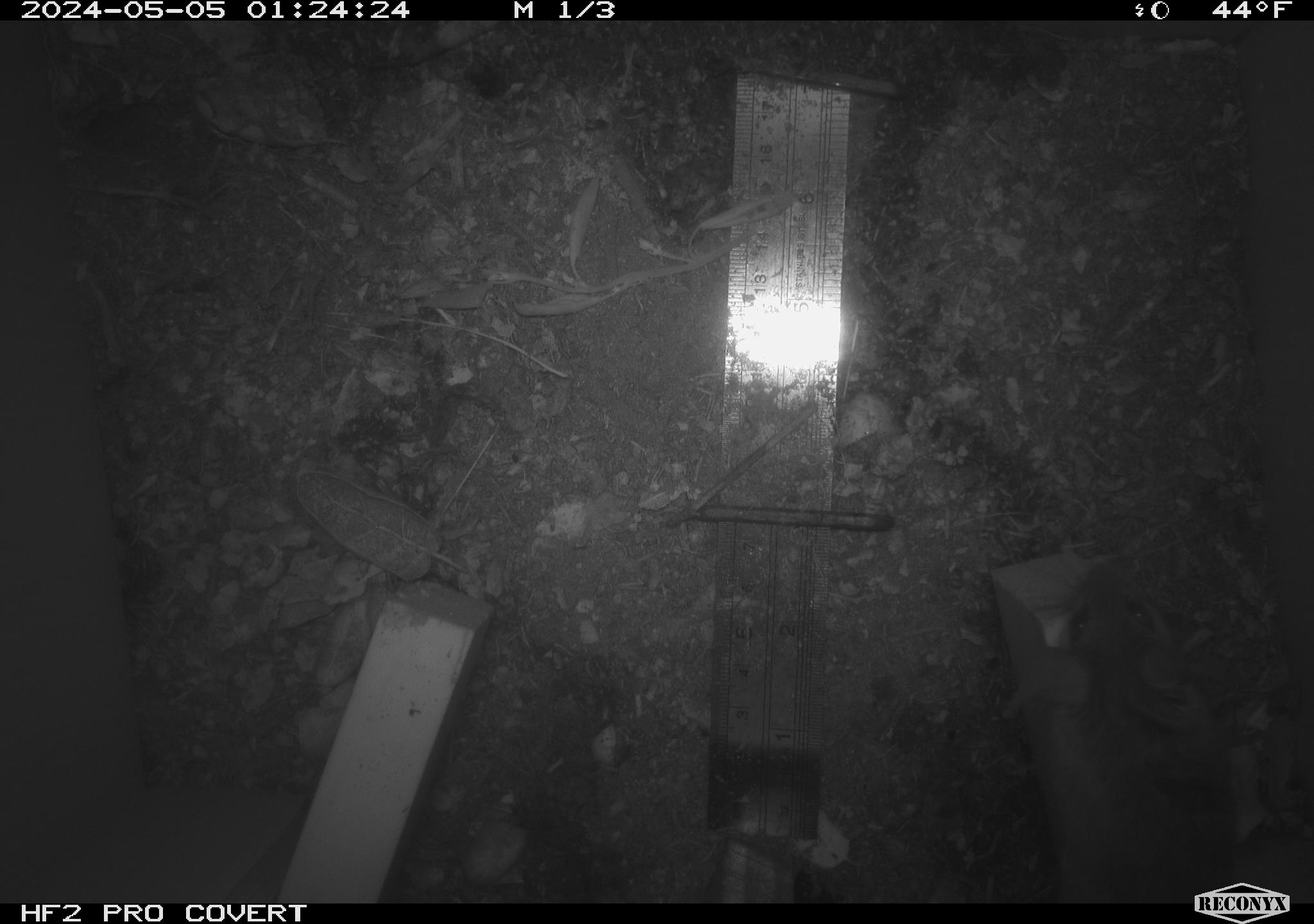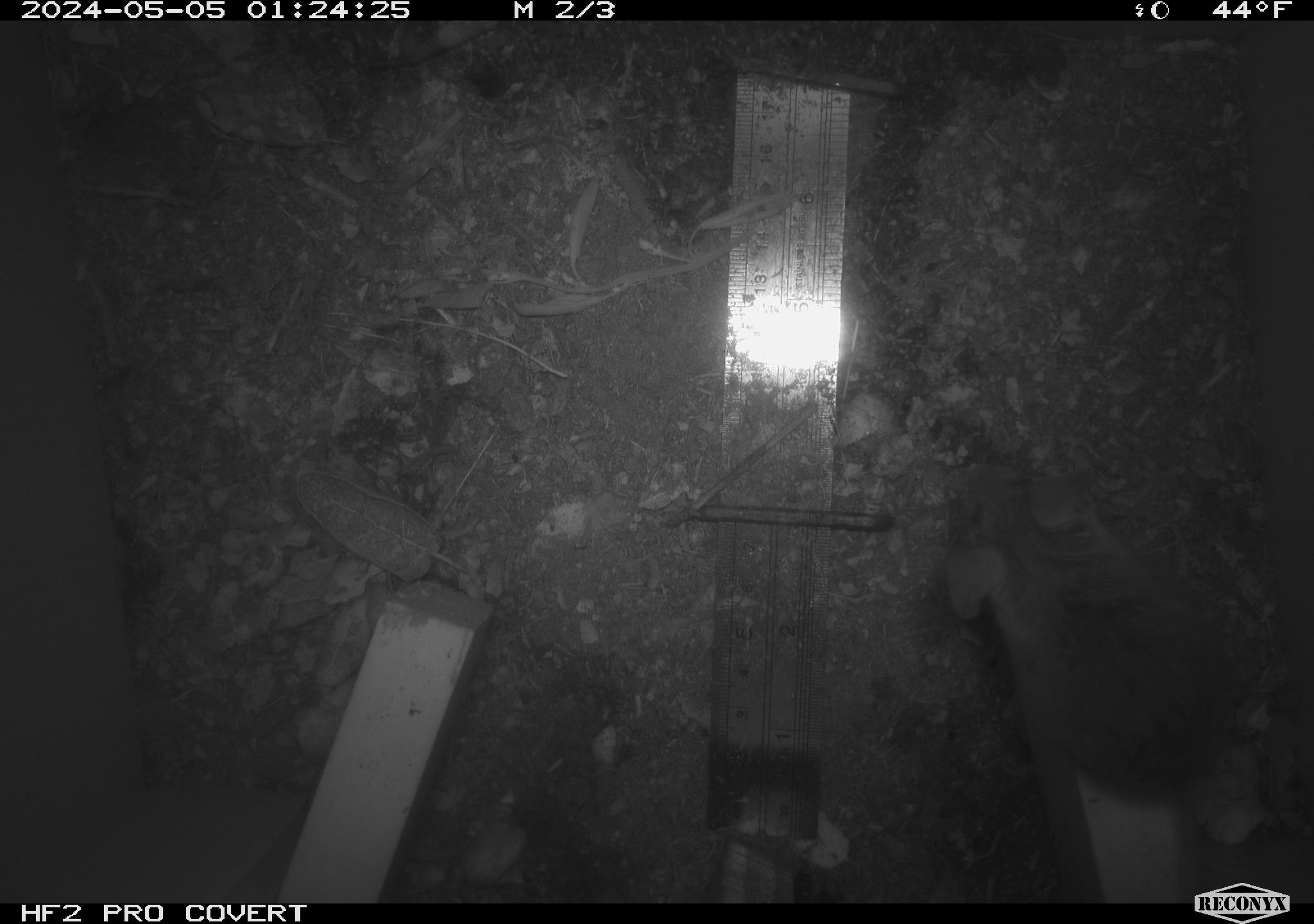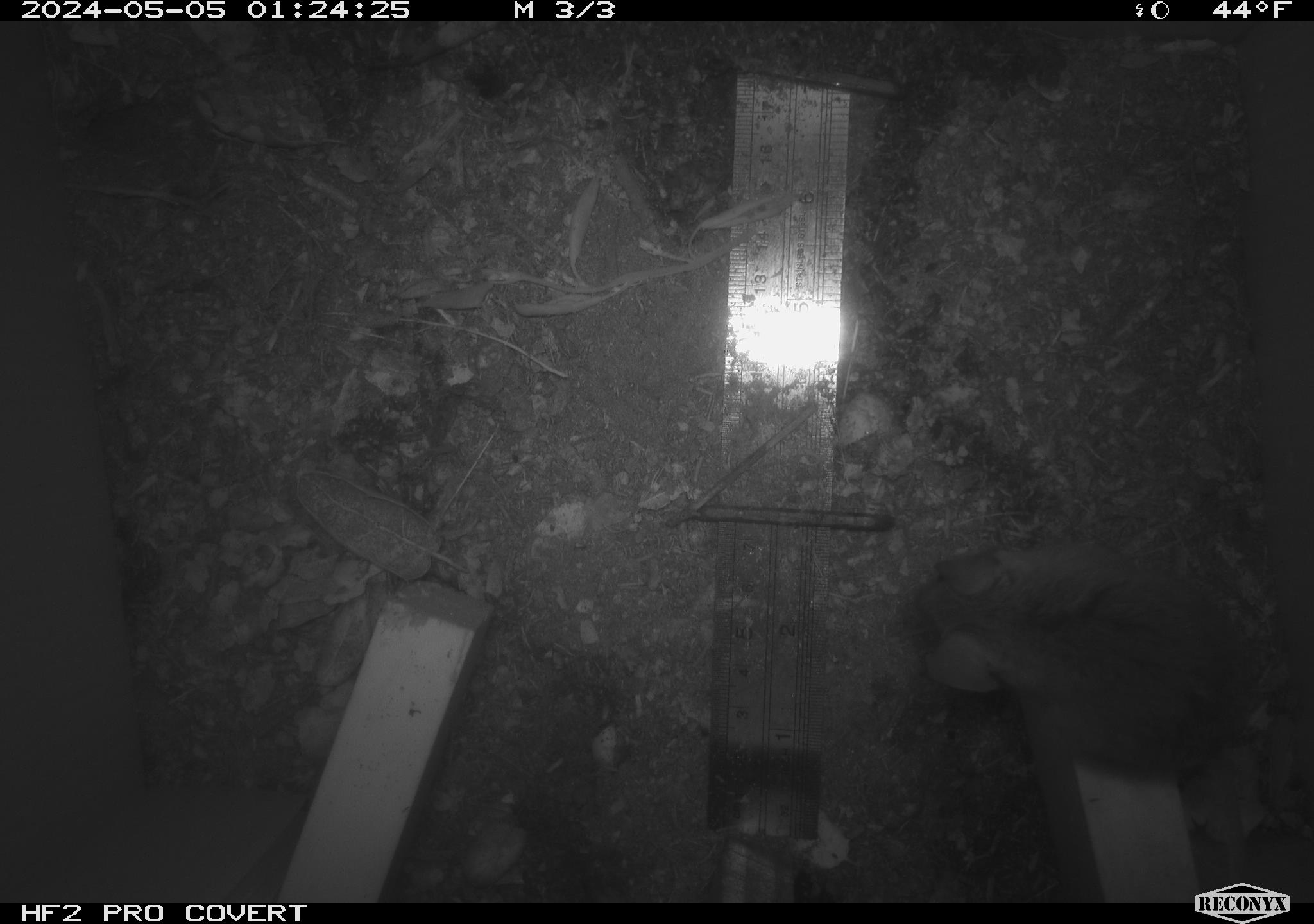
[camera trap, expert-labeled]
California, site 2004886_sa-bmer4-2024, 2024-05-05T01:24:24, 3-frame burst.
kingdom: Animalia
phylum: Chordata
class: Mammalia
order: Rodentia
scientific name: Rodentia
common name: mouse species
Mouse species (Rodentia).